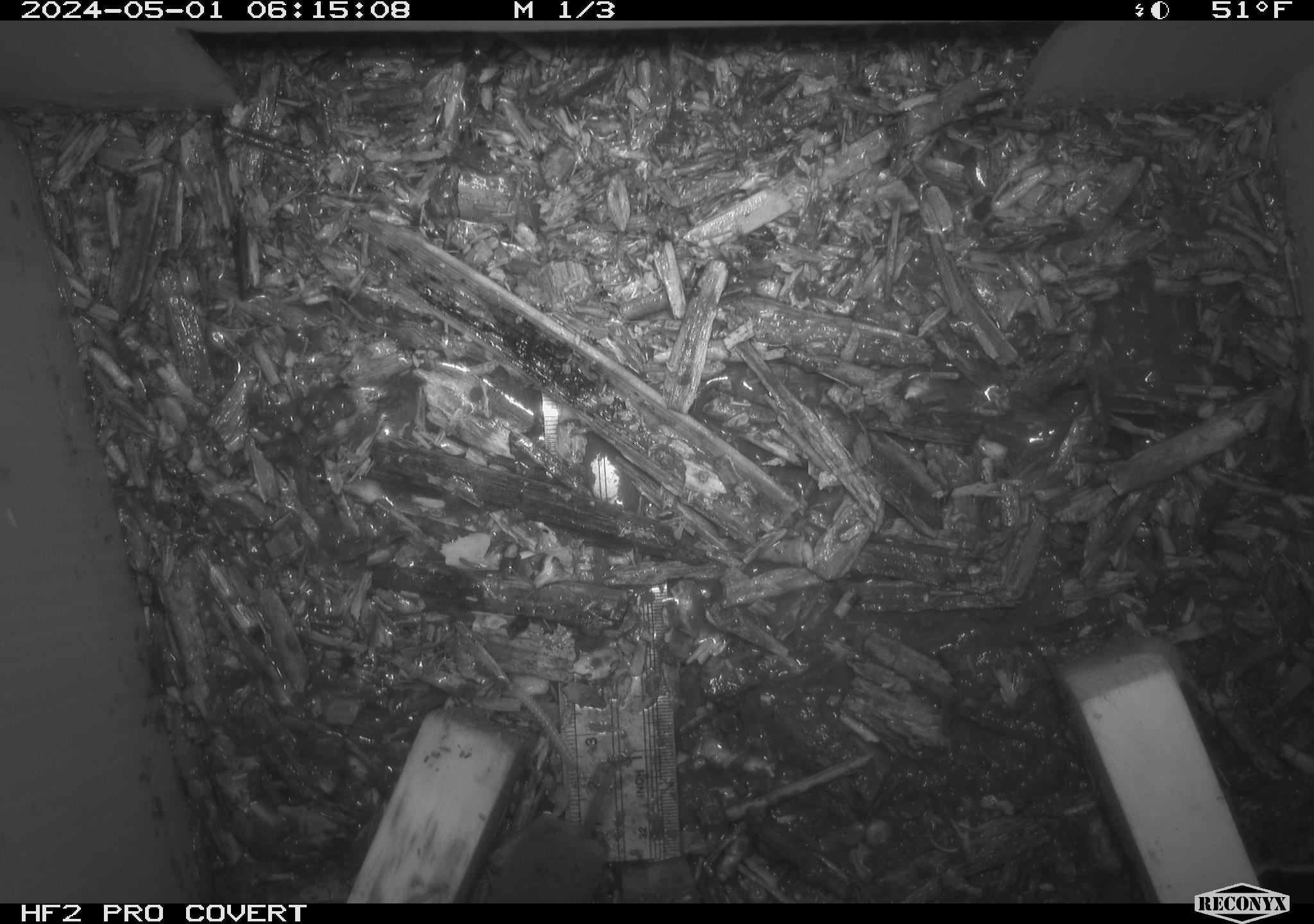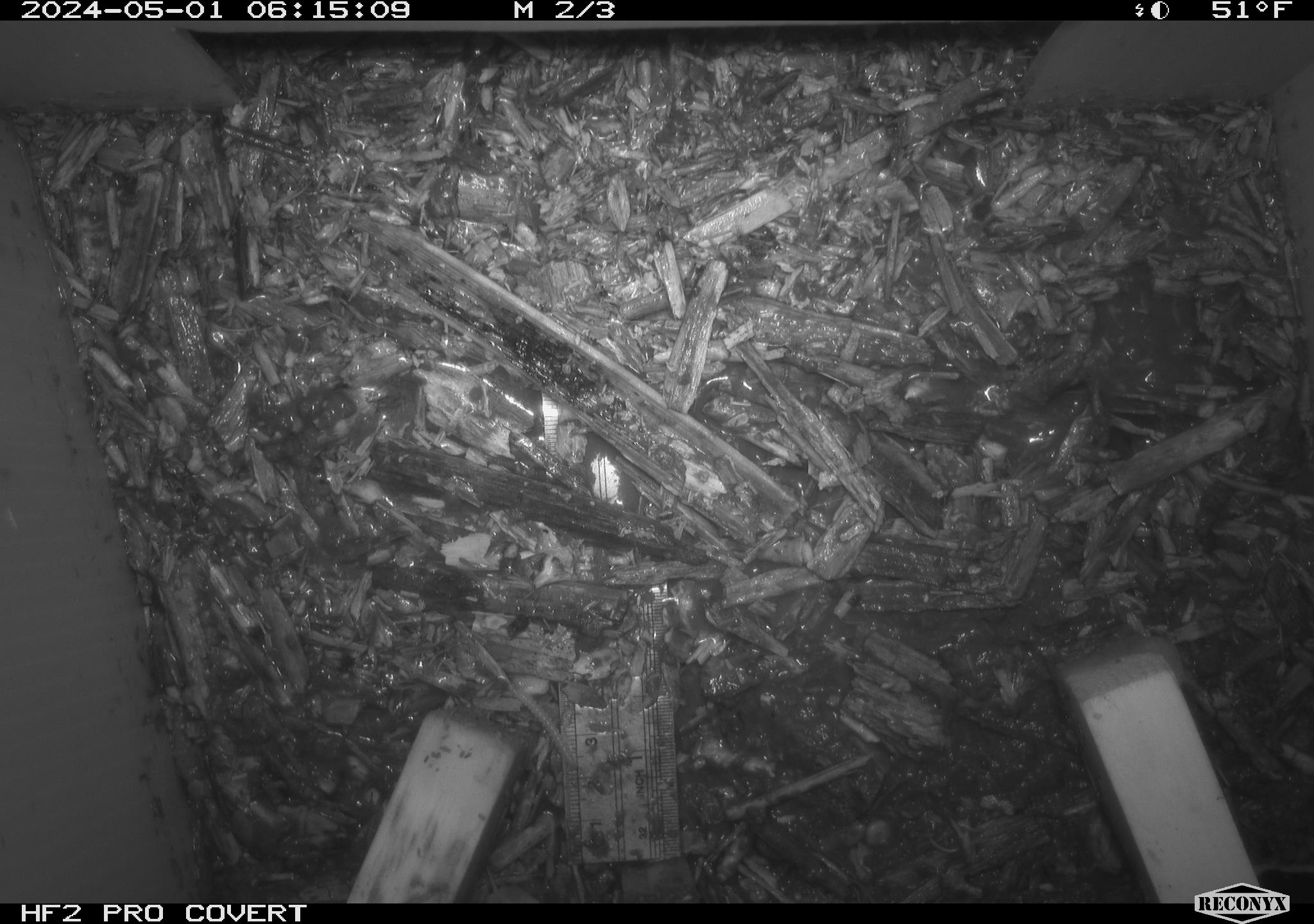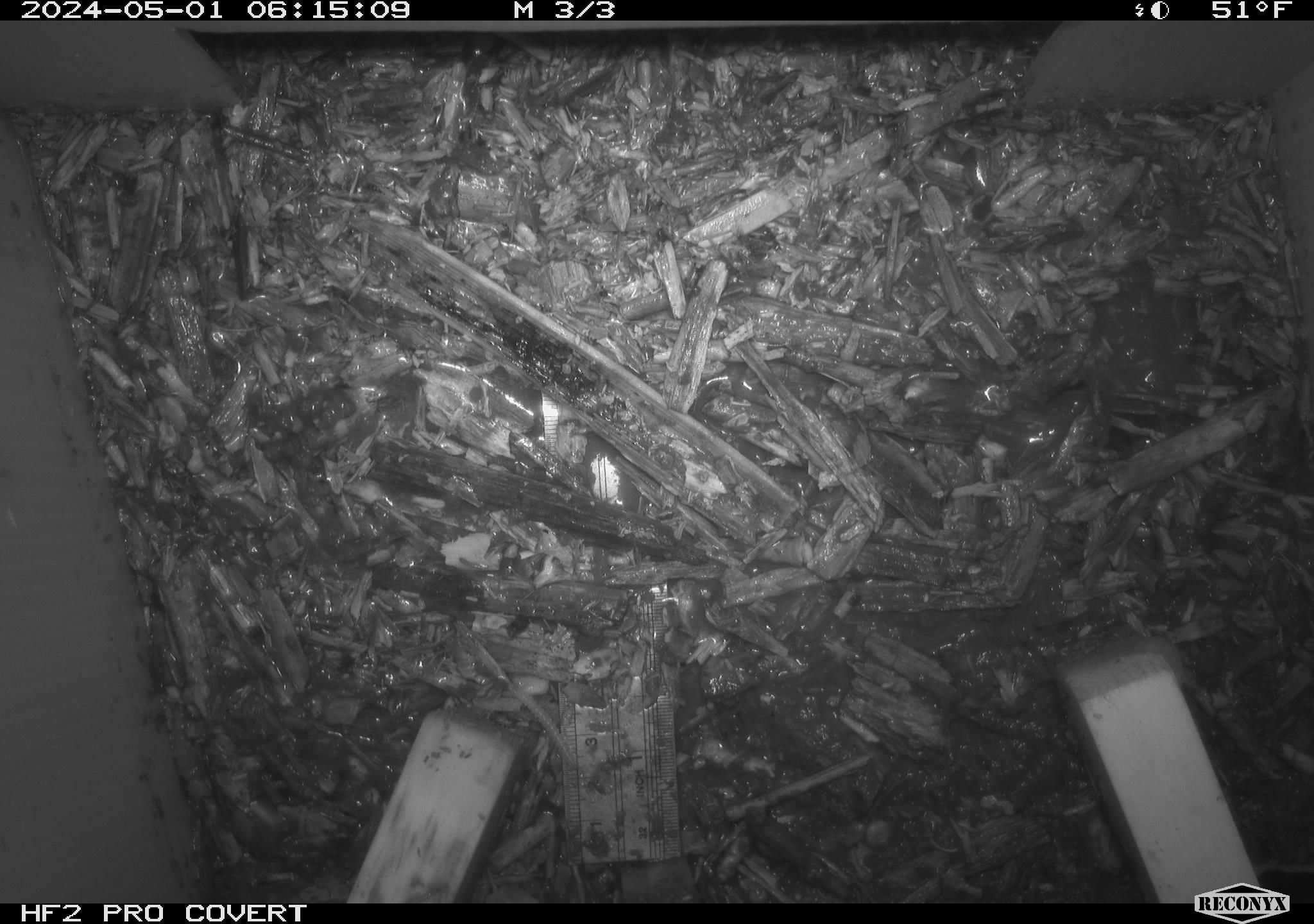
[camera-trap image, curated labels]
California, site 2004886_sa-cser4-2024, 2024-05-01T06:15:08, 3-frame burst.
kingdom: Animalia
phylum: Chordata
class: Mammalia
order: Eulipotyphla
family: Soricidae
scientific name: Soricidae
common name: shrews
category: soricidae family